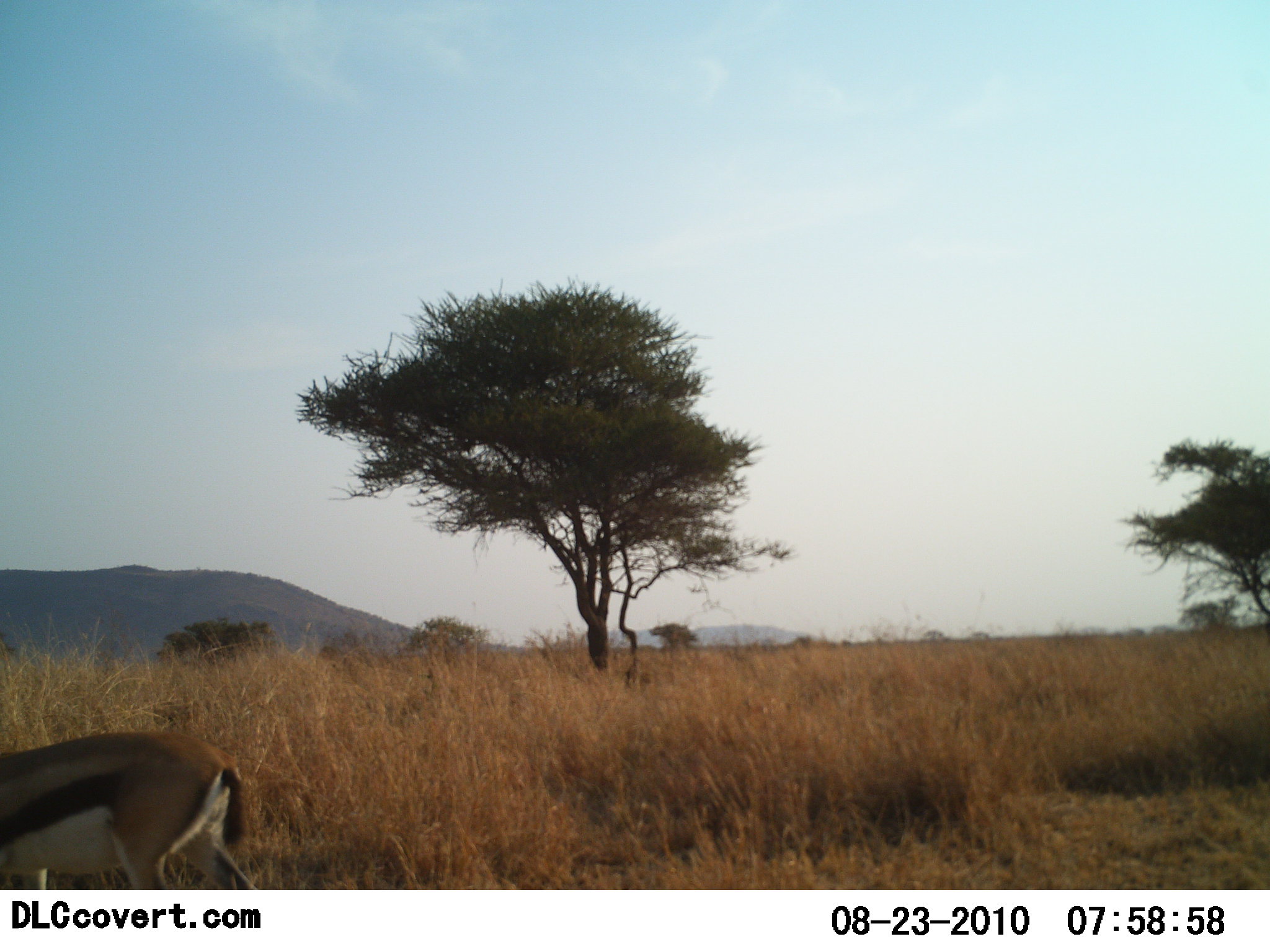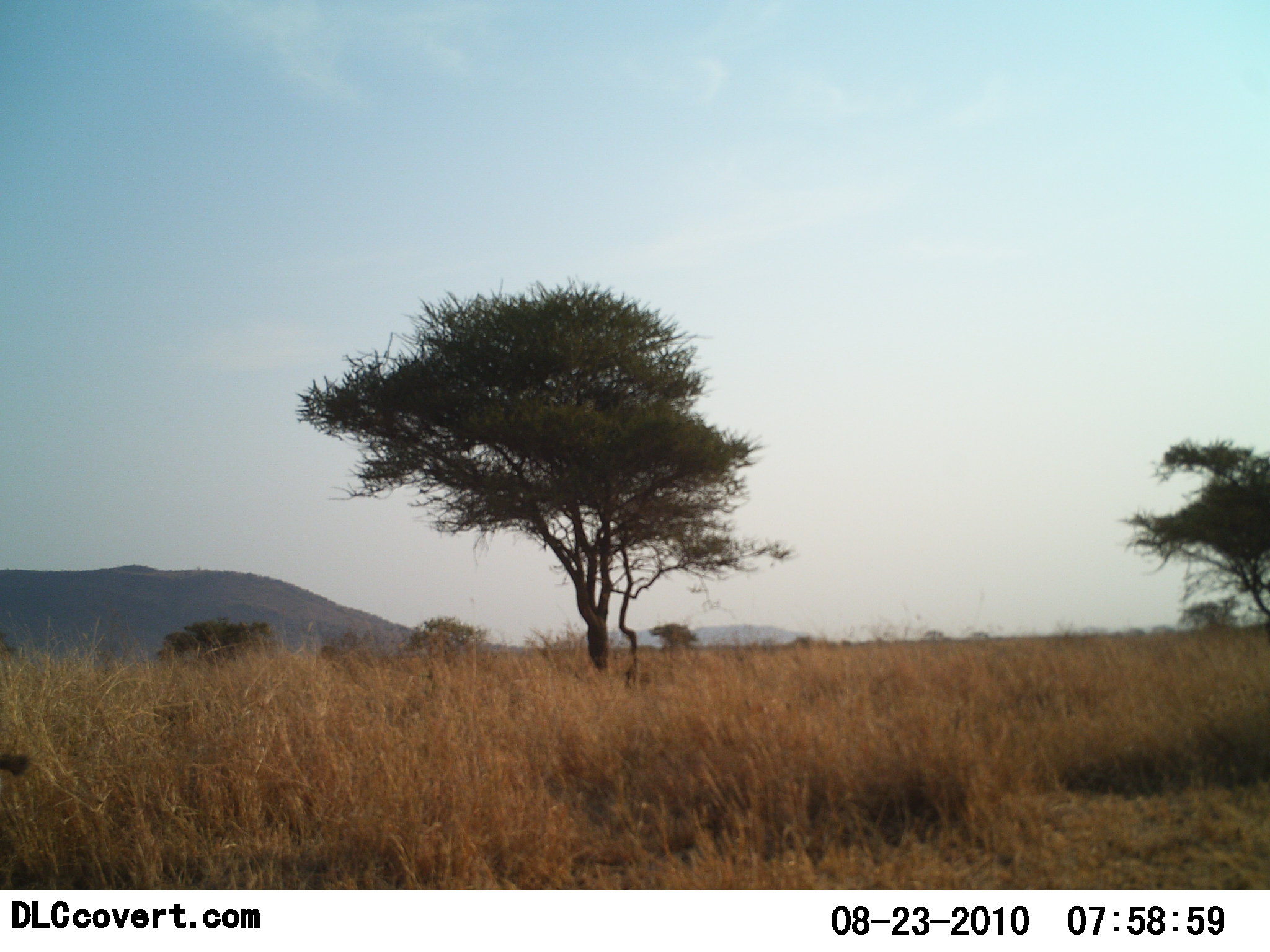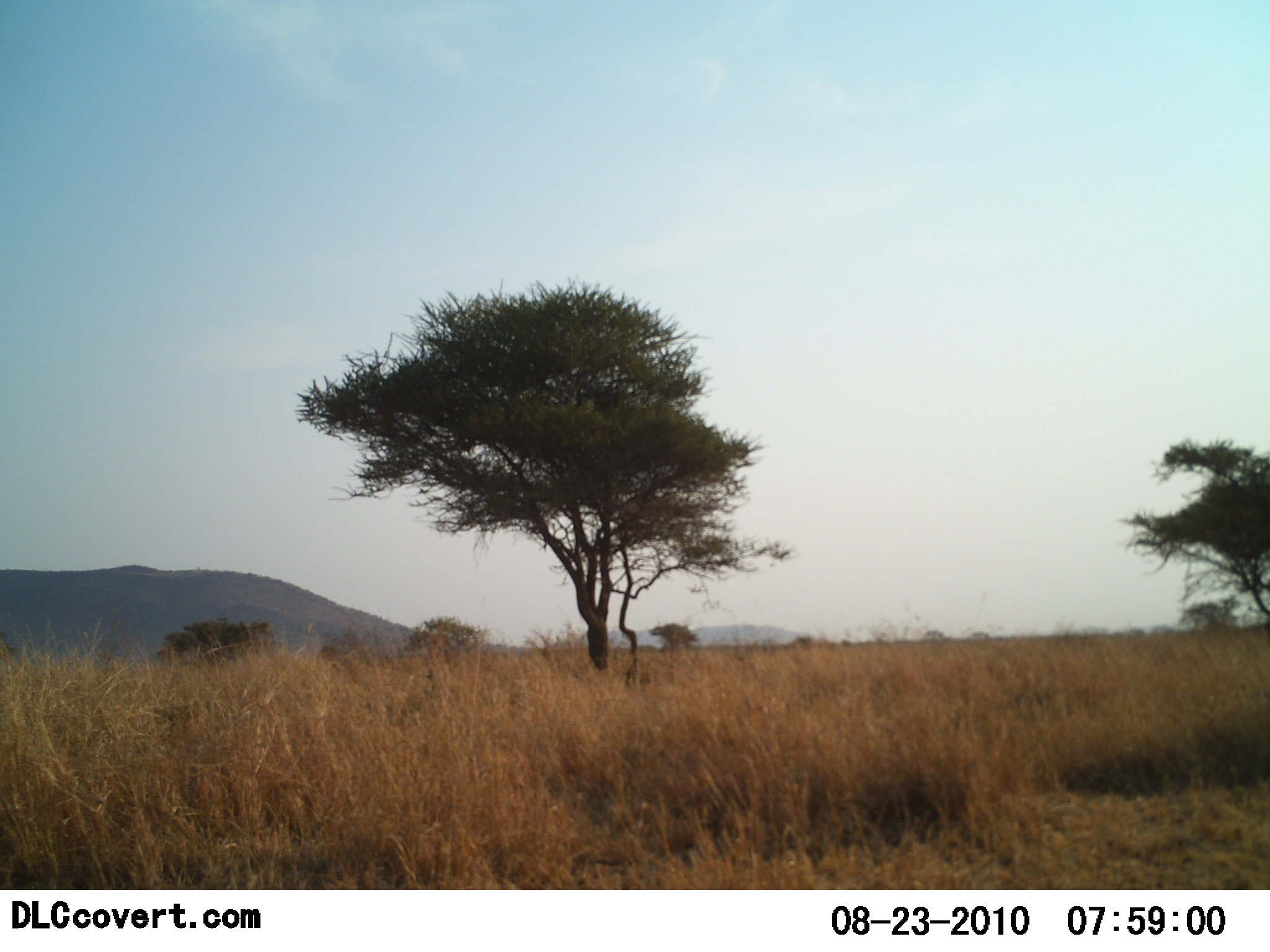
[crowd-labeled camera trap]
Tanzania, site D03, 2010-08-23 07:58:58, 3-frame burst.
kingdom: Animalia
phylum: Chordata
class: Mammalia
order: Artiodactyla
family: Bovidae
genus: Eudorcas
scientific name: Eudorcas thomsonii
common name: thomson's gazelle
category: gazellethomsons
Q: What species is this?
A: Gazellethomsons (thomson's gazelle) (Eudorcas thomsonii).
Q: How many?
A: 1.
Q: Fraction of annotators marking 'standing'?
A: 0%.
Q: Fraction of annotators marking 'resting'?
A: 0%.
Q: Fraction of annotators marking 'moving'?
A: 100%.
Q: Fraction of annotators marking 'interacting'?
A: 0%.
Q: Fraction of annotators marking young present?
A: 0%.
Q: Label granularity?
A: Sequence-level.